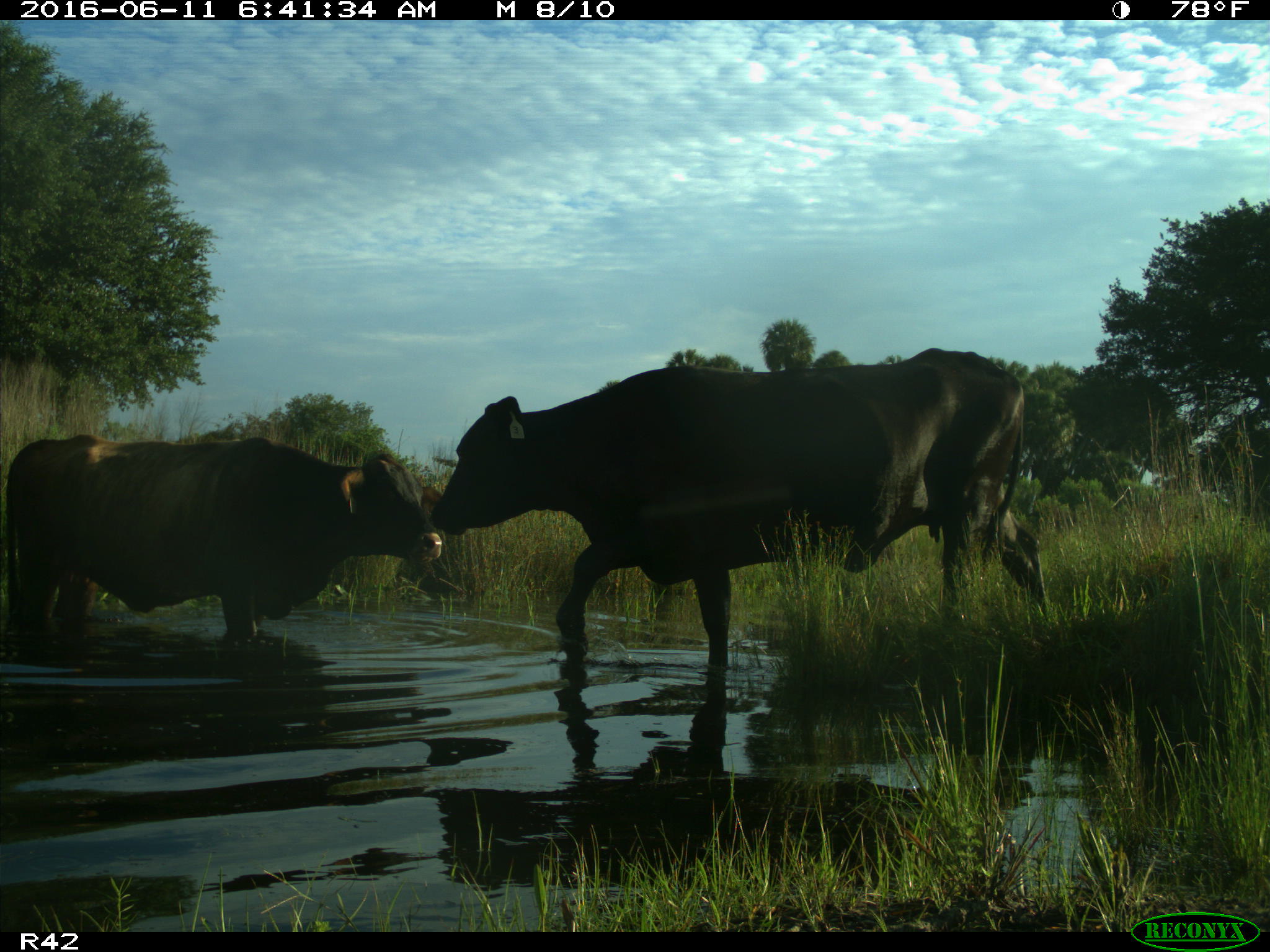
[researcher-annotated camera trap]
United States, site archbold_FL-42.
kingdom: Animalia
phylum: Chordata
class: Mammalia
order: Artiodactyla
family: Bovidae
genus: Bos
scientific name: Bos taurus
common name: domestic cow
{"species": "Bos taurus (domestic cow)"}